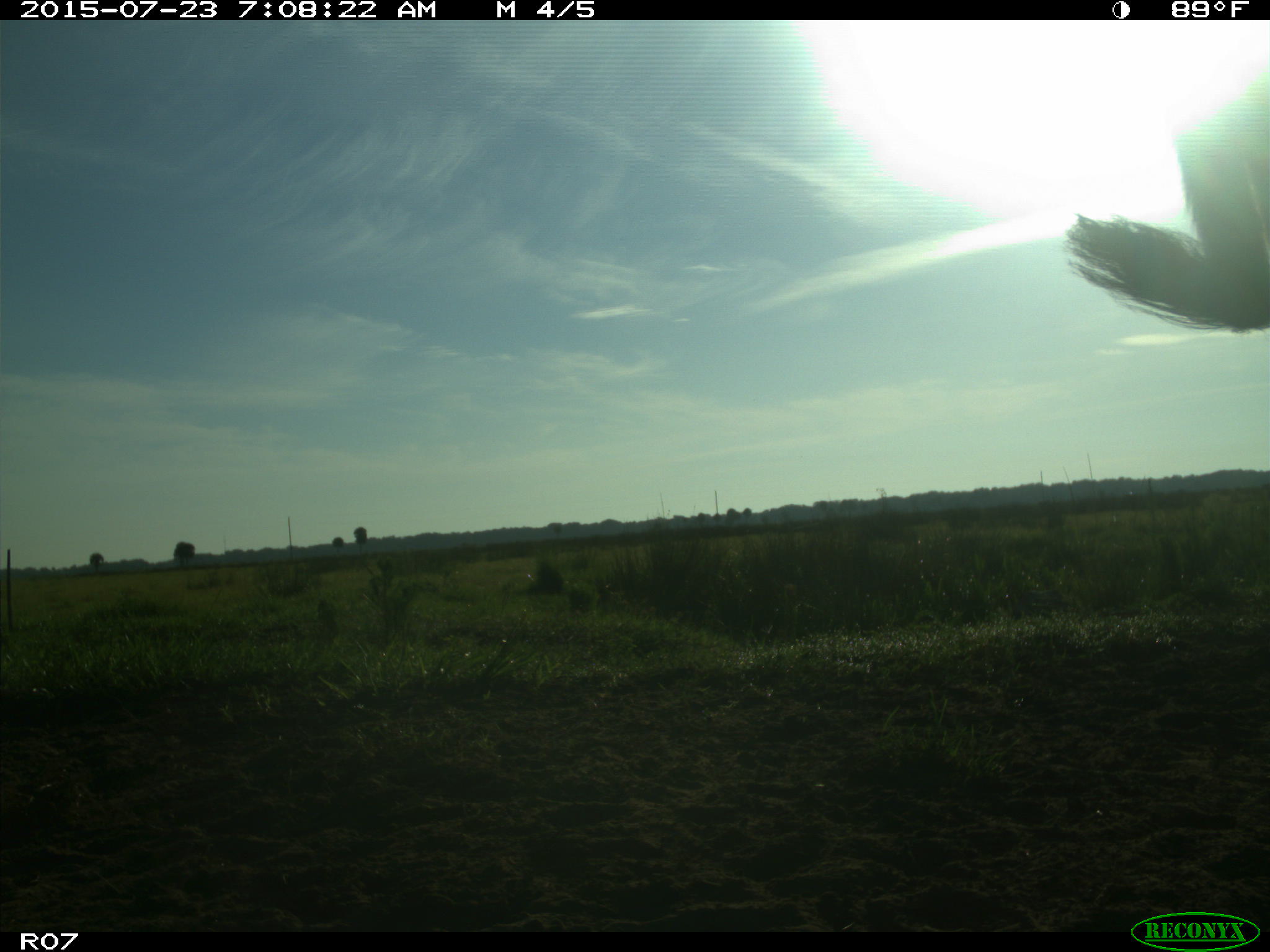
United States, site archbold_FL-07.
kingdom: Animalia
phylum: Chordata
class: Mammalia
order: Artiodactyla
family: Bovidae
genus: Bos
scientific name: Bos taurus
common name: domestic cow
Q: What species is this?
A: Bos taurus (domestic cow).